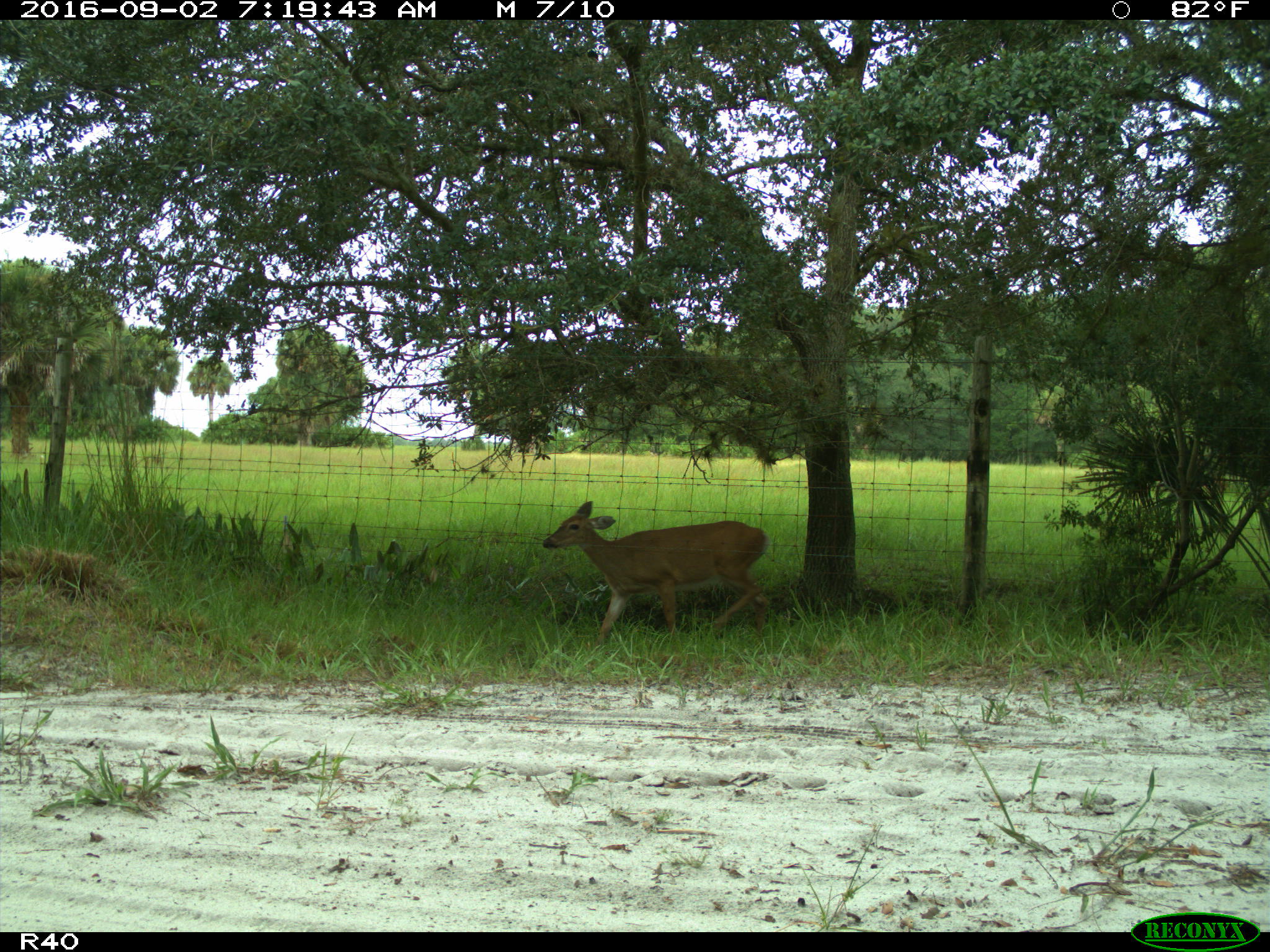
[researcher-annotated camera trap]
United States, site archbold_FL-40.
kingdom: Animalia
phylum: Chordata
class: Mammalia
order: Artiodactyla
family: Cervidae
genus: Odocoileus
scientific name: Odocoileus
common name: deer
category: unidentified deer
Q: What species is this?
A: Unidentified deer (deer) (Odocoileus).